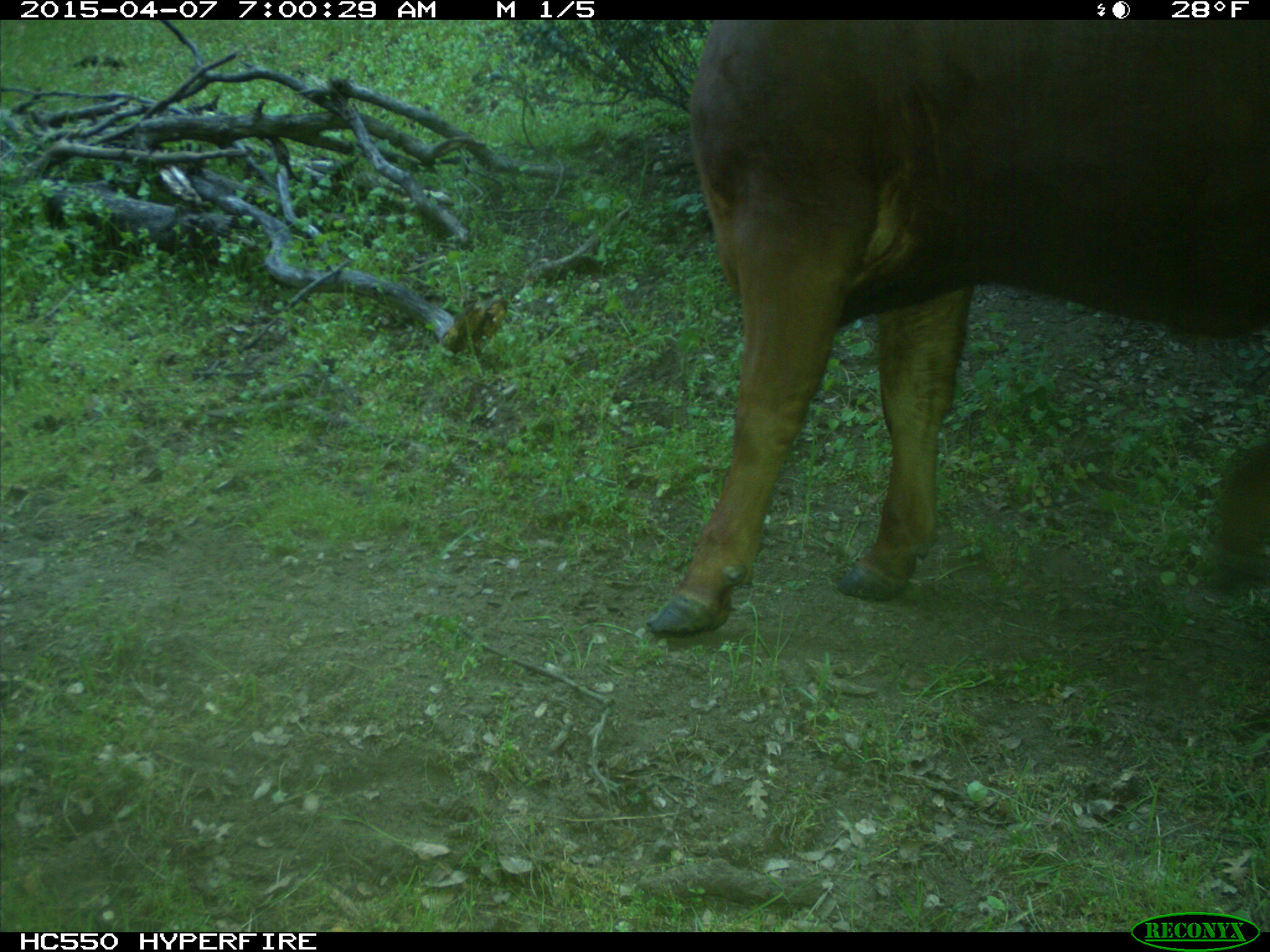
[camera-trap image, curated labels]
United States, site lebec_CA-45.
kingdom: Animalia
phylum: Chordata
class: Mammalia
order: Artiodactyla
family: Bovidae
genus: Bos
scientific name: Bos taurus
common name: domestic cow